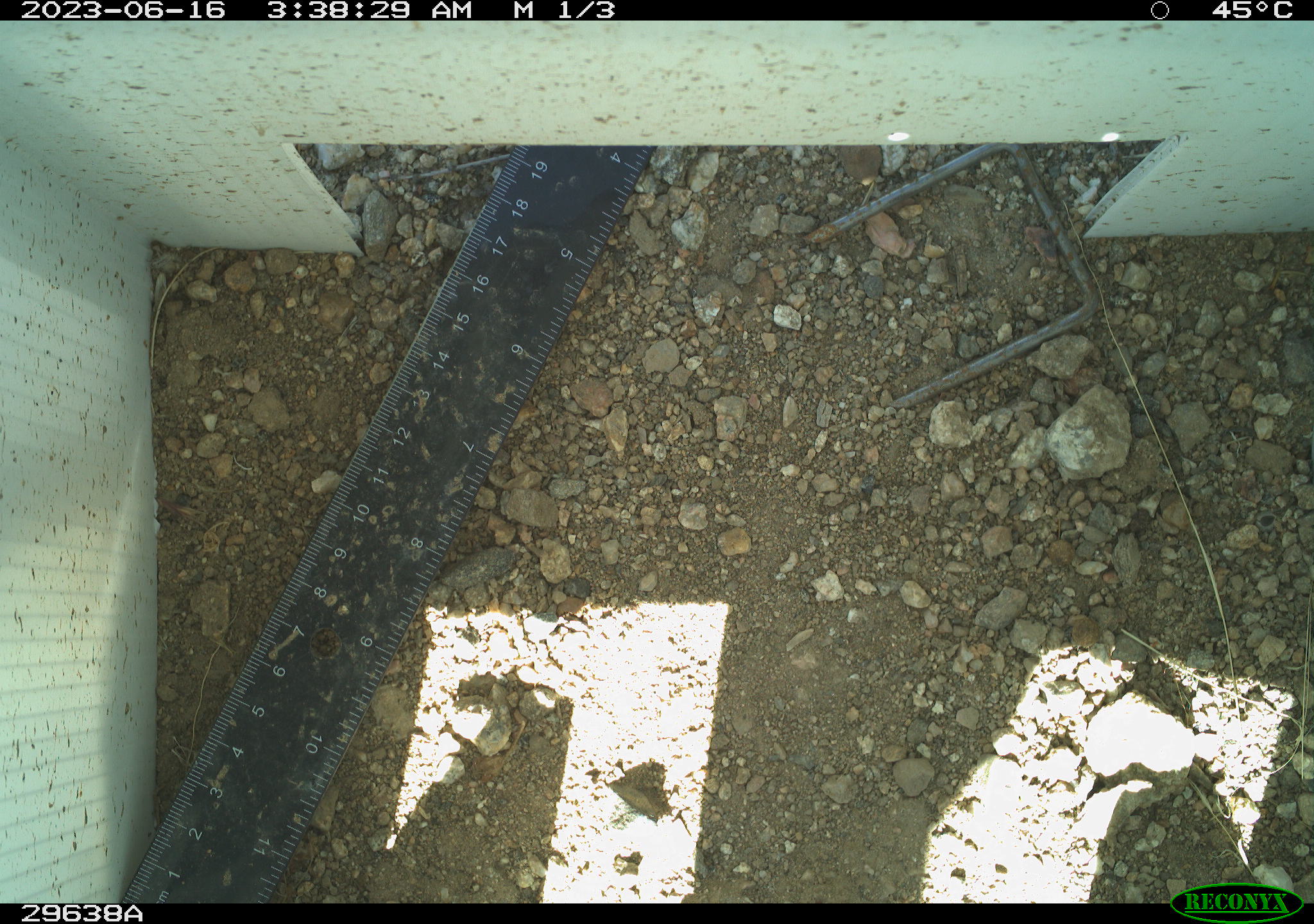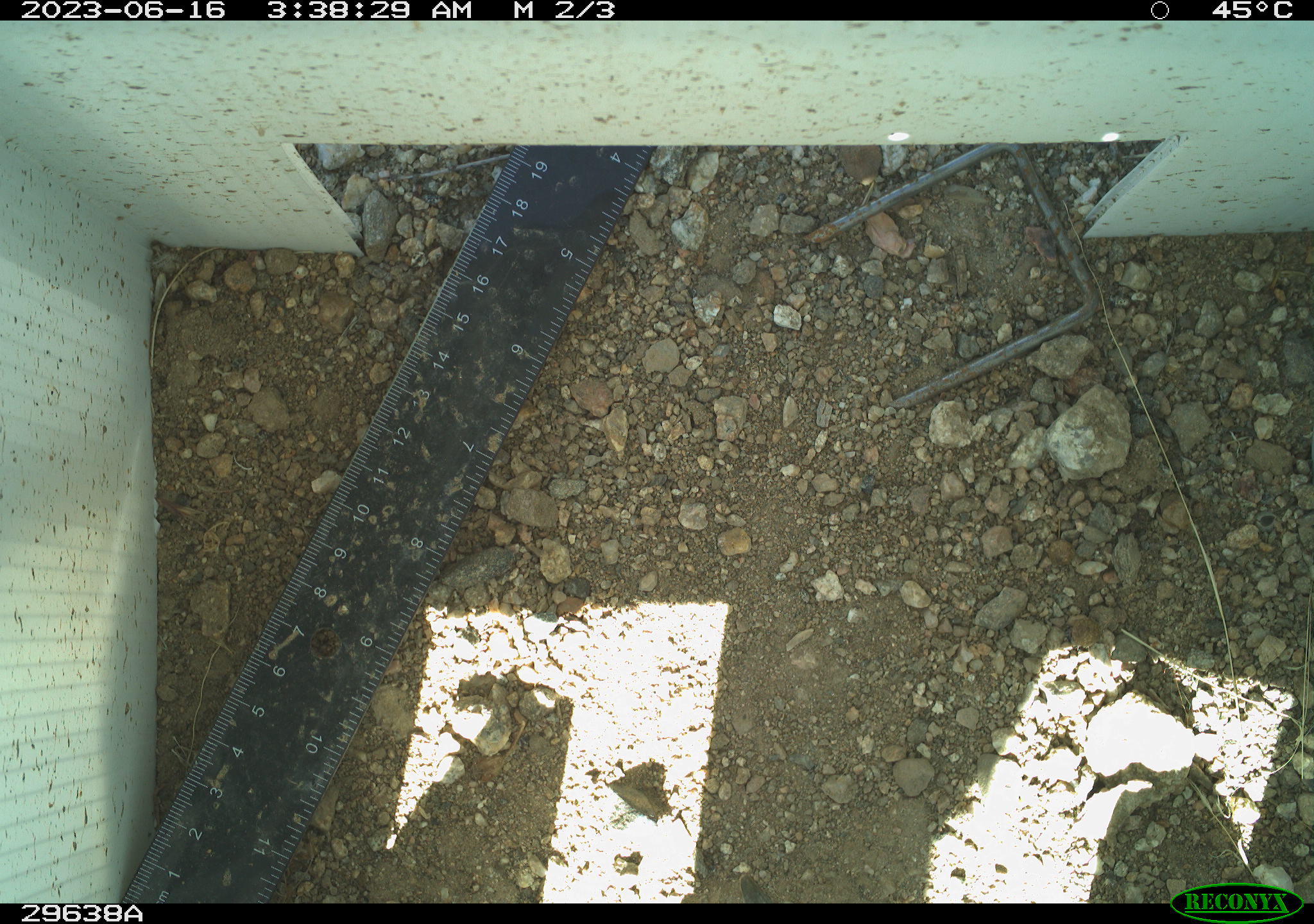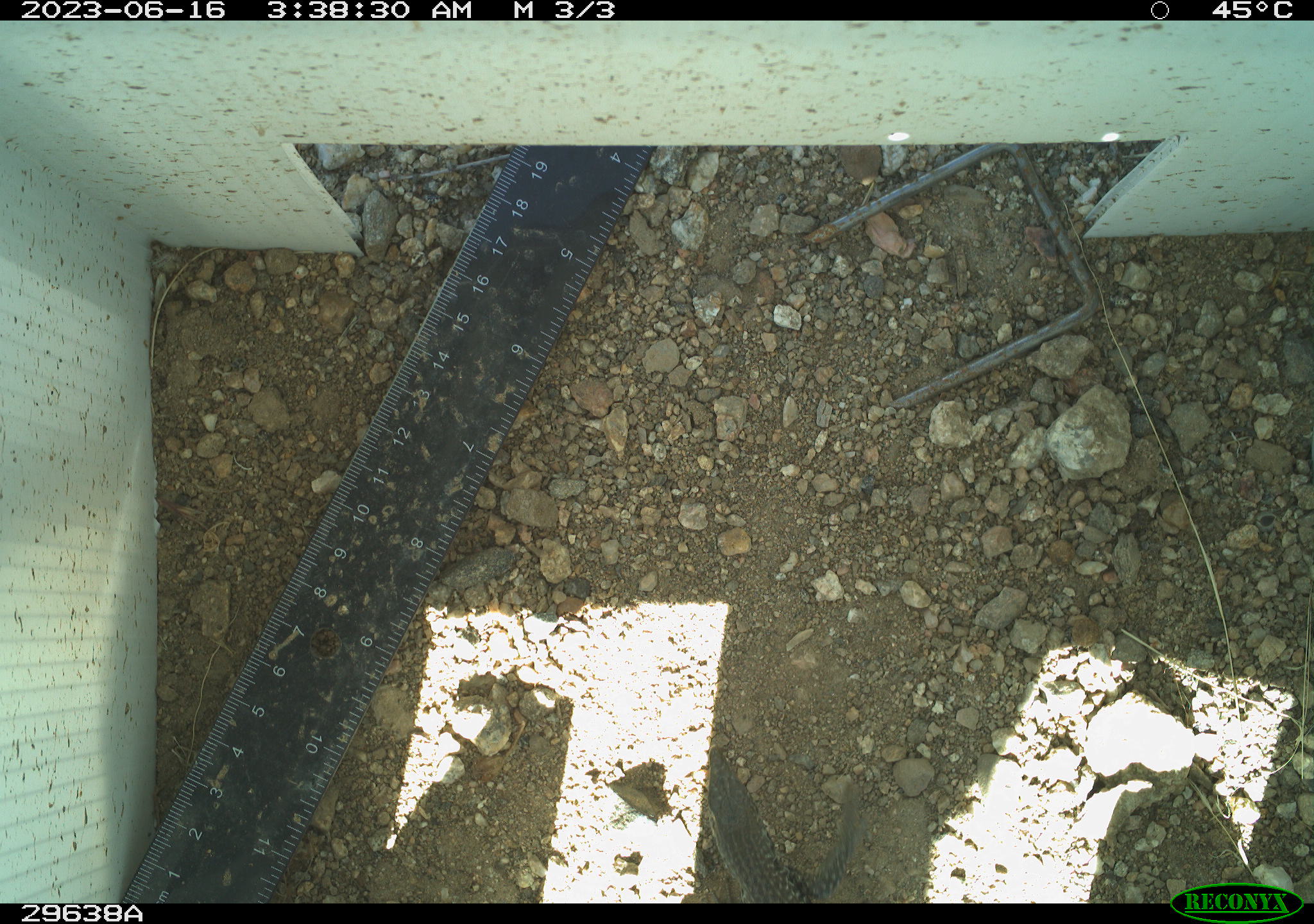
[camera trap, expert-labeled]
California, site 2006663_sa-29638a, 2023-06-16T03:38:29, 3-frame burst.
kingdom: Animalia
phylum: Chordata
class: Reptilia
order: Squamata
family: Phrynosomatidae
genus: Sceloporus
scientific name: Sceloporus graciosus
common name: common sagebrush lizard